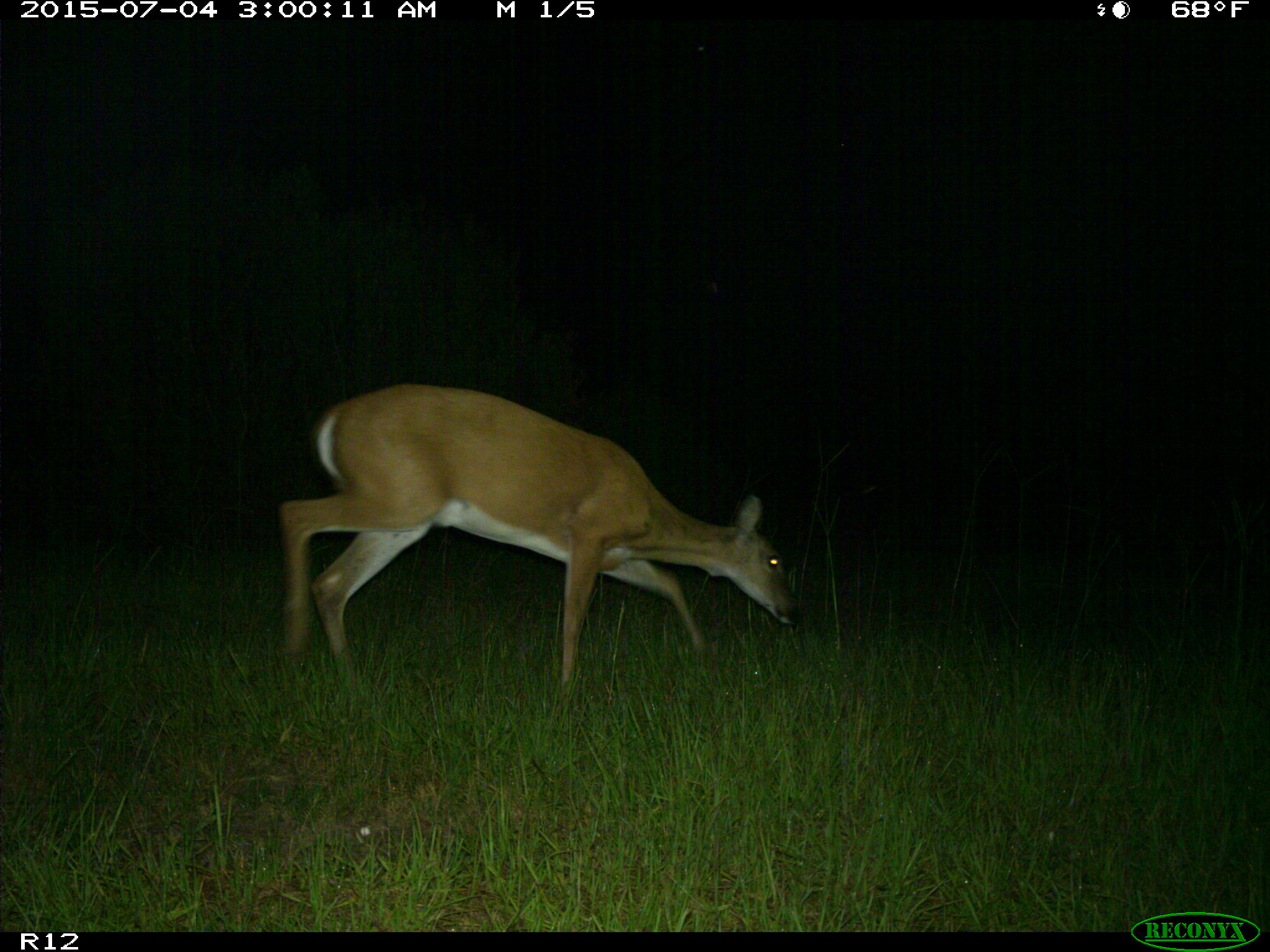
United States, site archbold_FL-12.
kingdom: Animalia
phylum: Chordata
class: Mammalia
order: Artiodactyla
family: Cervidae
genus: Odocoileus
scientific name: Odocoileus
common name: deer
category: unidentified deer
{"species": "unidentified deer (deer) (Odocoileus)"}